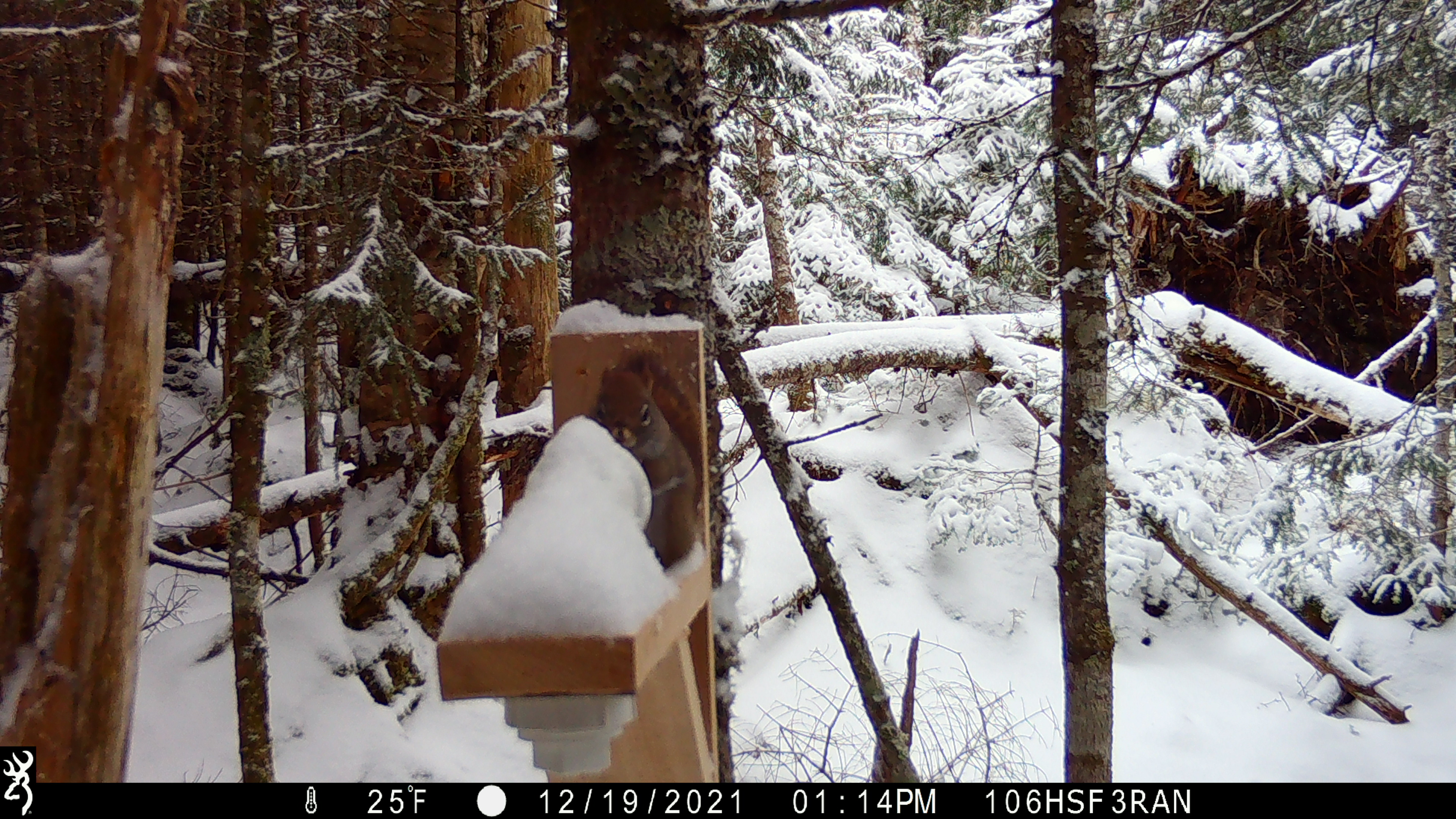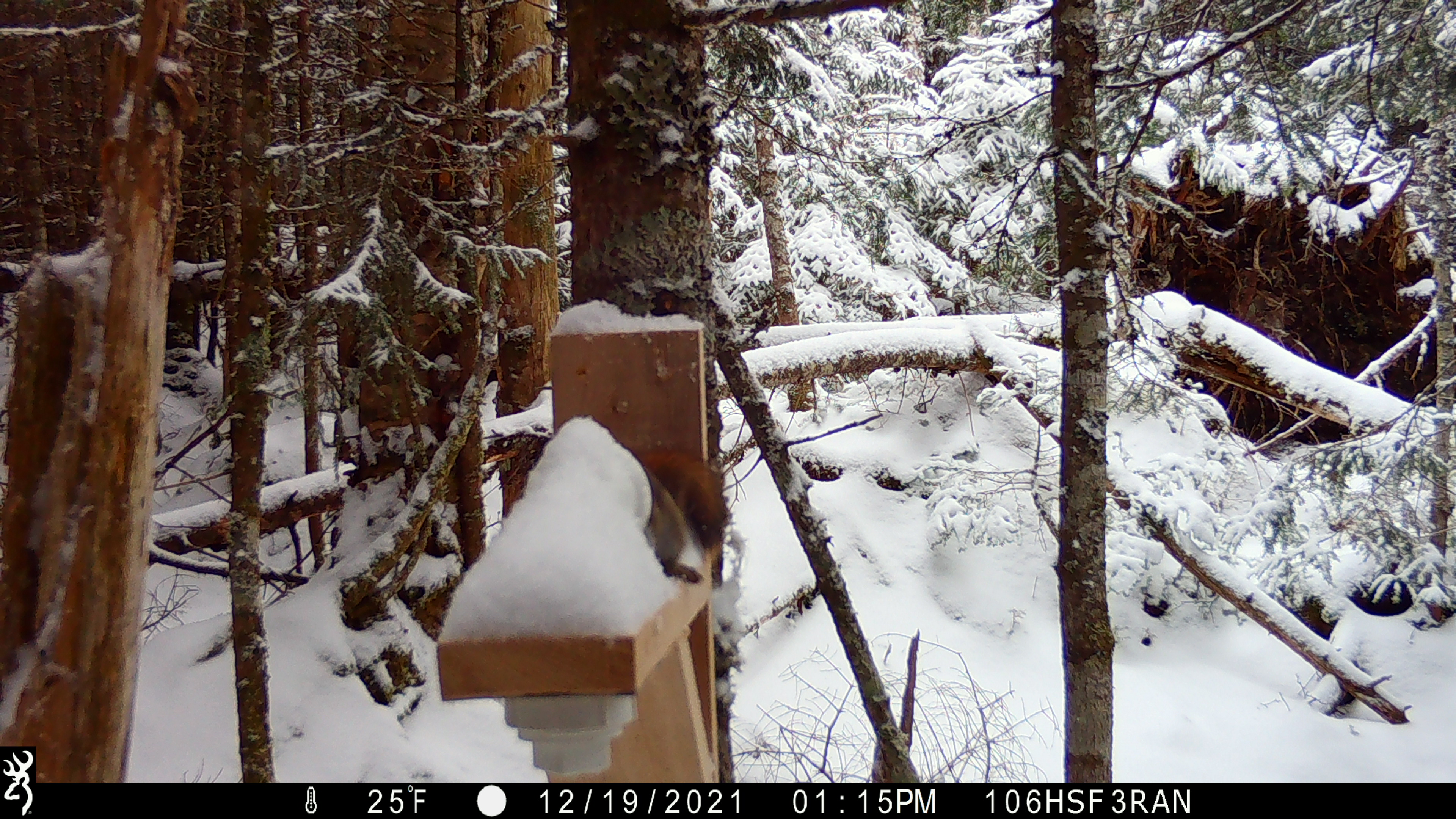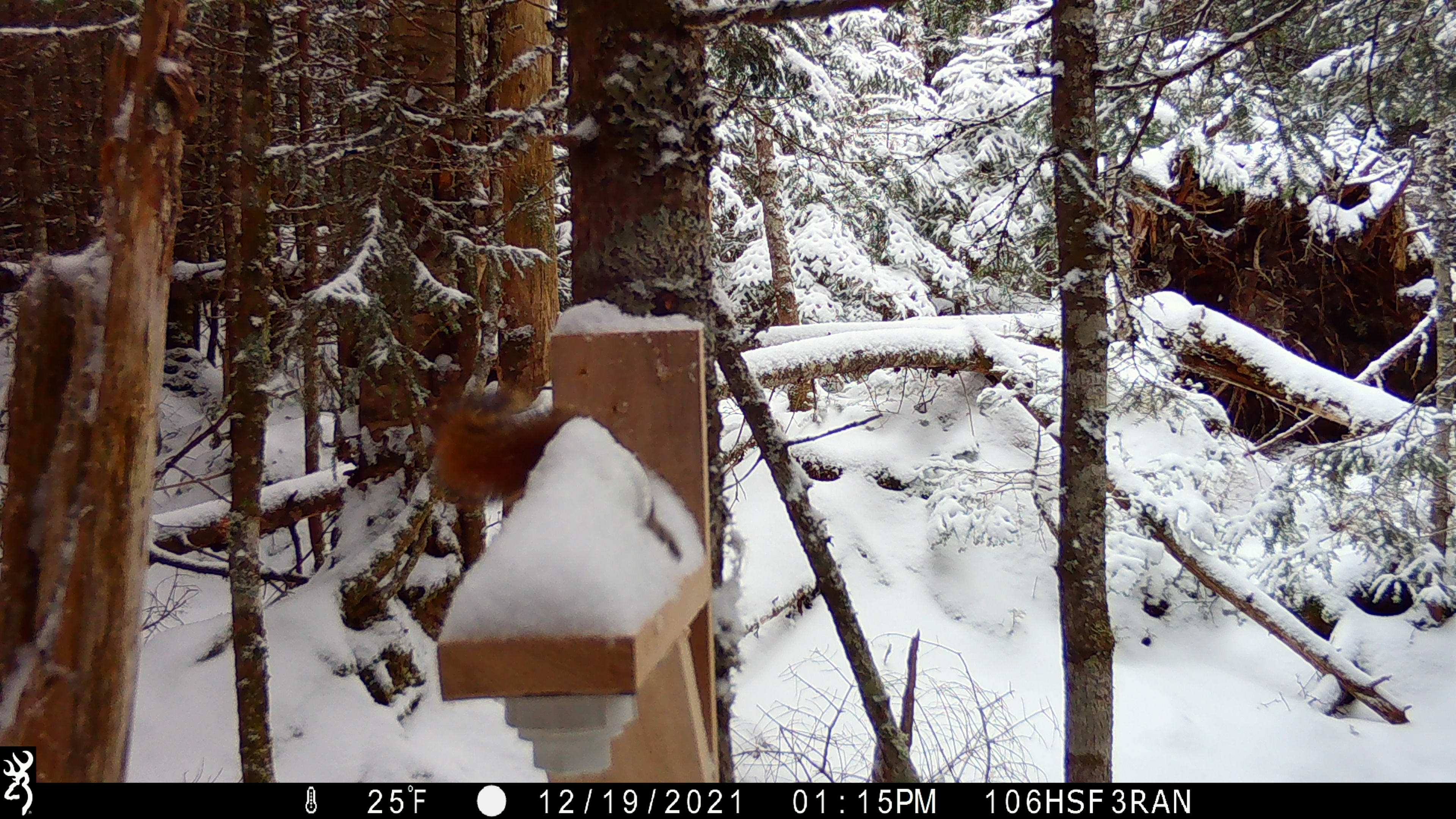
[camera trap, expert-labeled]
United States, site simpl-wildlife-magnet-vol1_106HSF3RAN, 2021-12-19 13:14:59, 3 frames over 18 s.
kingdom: Animalia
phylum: Chordata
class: Mammalia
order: Rodentia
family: Sciuridae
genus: Tamiasciurus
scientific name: Tamiasciurus hudsonicus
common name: red squirrel